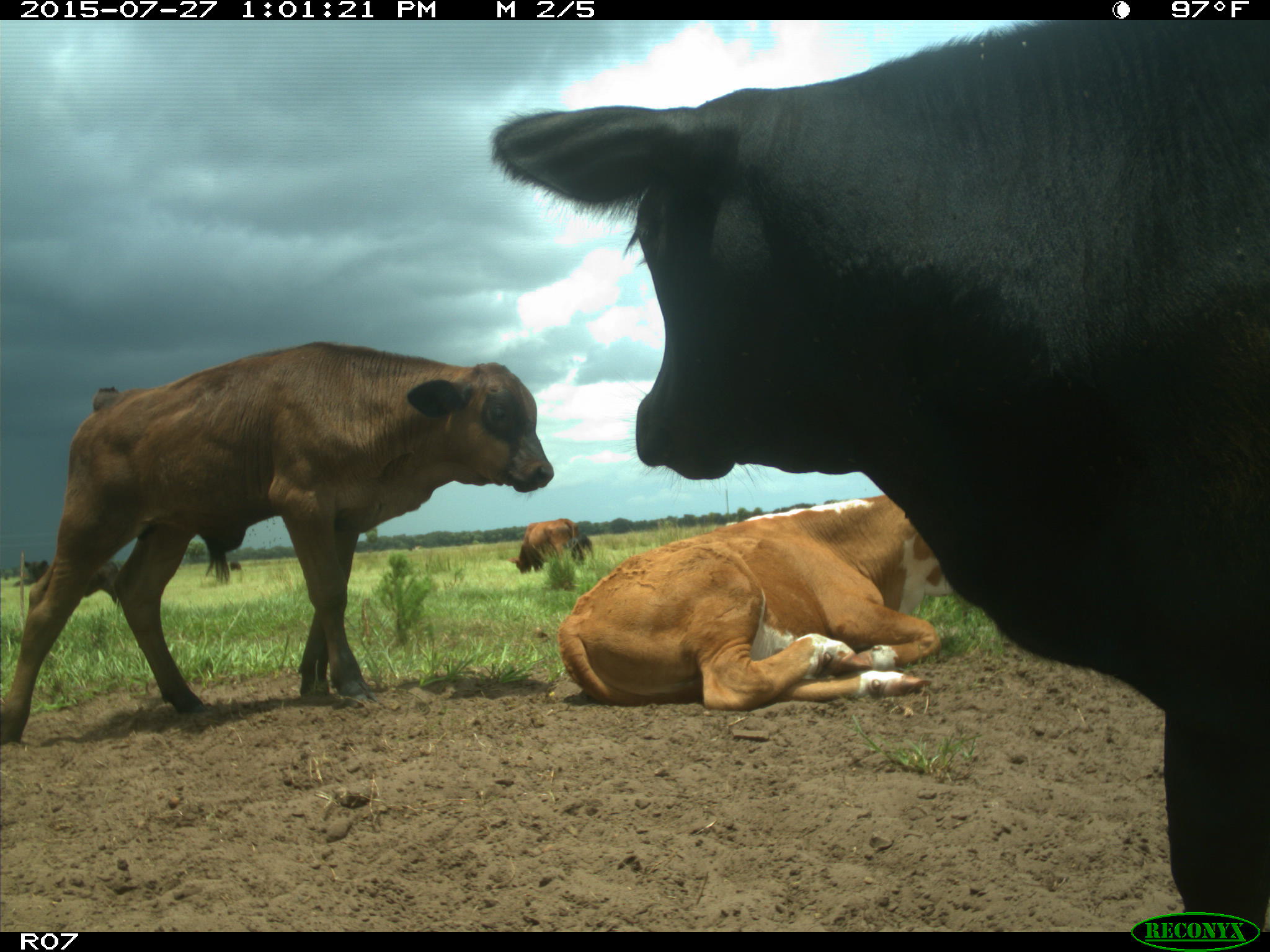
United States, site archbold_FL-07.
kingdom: Animalia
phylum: Chordata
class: Mammalia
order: Artiodactyla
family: Bovidae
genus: Bos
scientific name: Bos taurus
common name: domestic cow